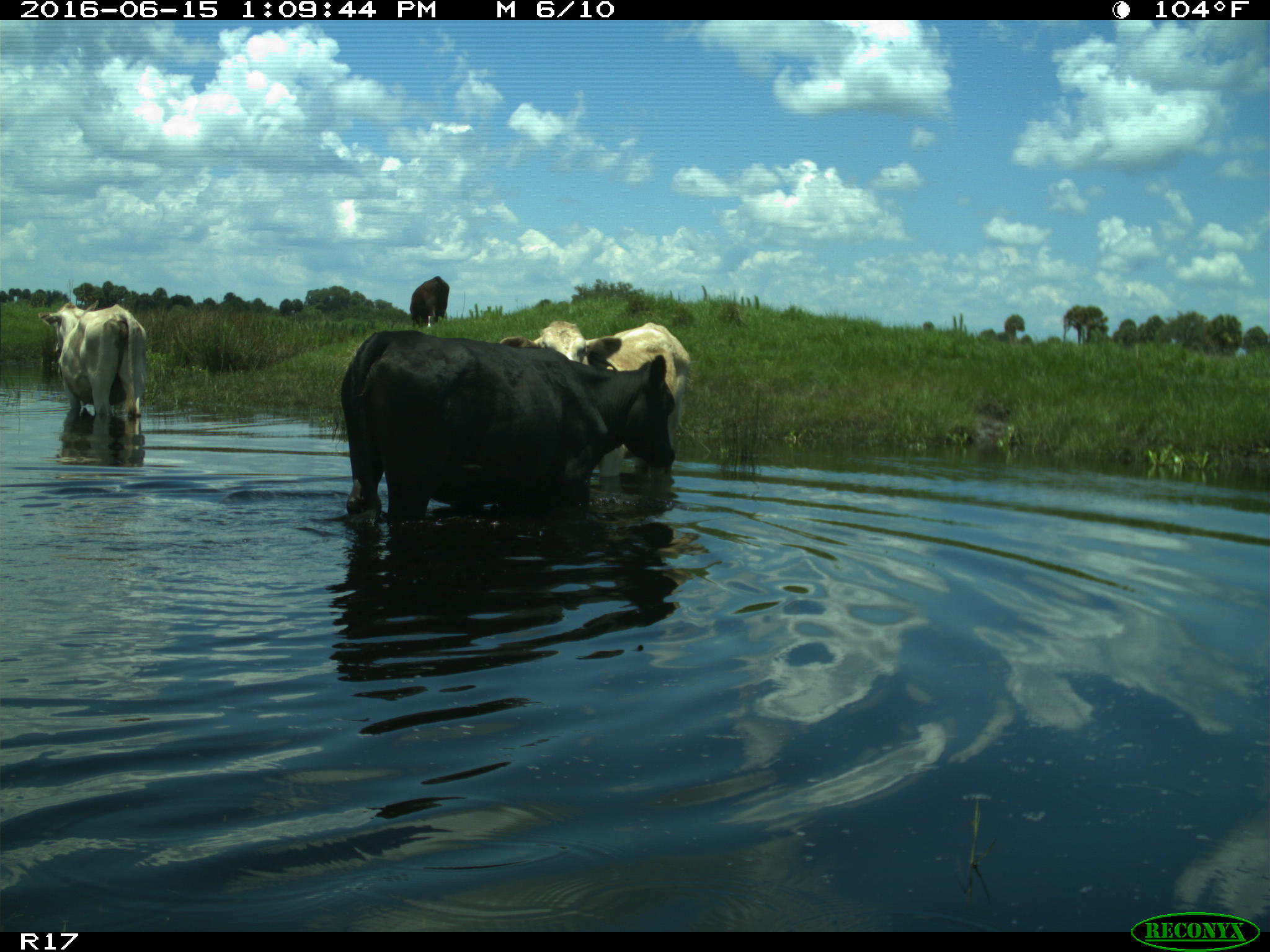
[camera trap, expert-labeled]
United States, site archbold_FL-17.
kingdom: Animalia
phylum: Chordata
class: Mammalia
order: Artiodactyla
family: Bovidae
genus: Bos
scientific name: Bos taurus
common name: domestic cow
Bos taurus (domestic cow).